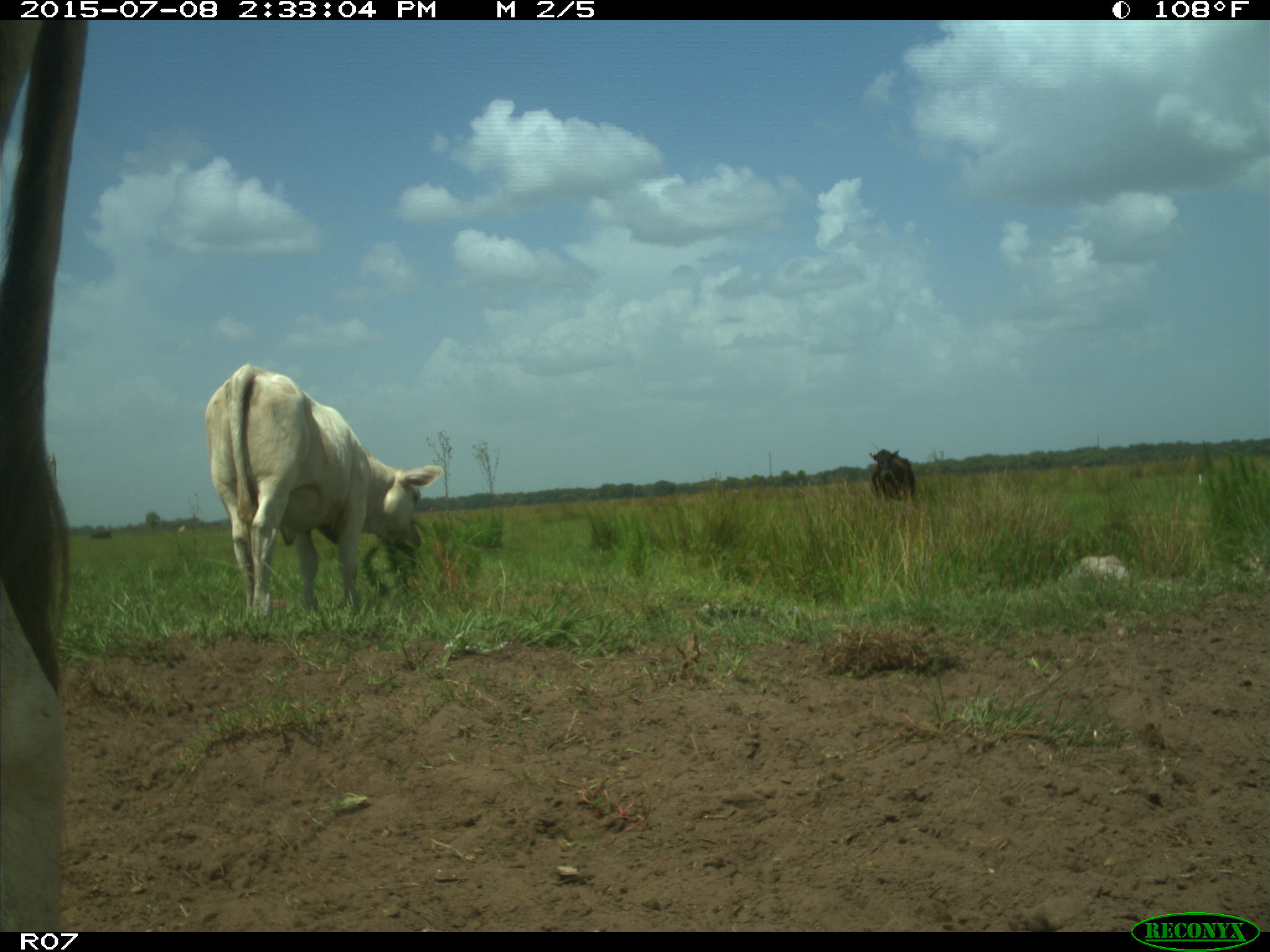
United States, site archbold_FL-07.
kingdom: Animalia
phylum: Chordata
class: Mammalia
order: Artiodactyla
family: Bovidae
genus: Bos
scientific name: Bos taurus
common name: domestic cow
Bos taurus (domestic cow).